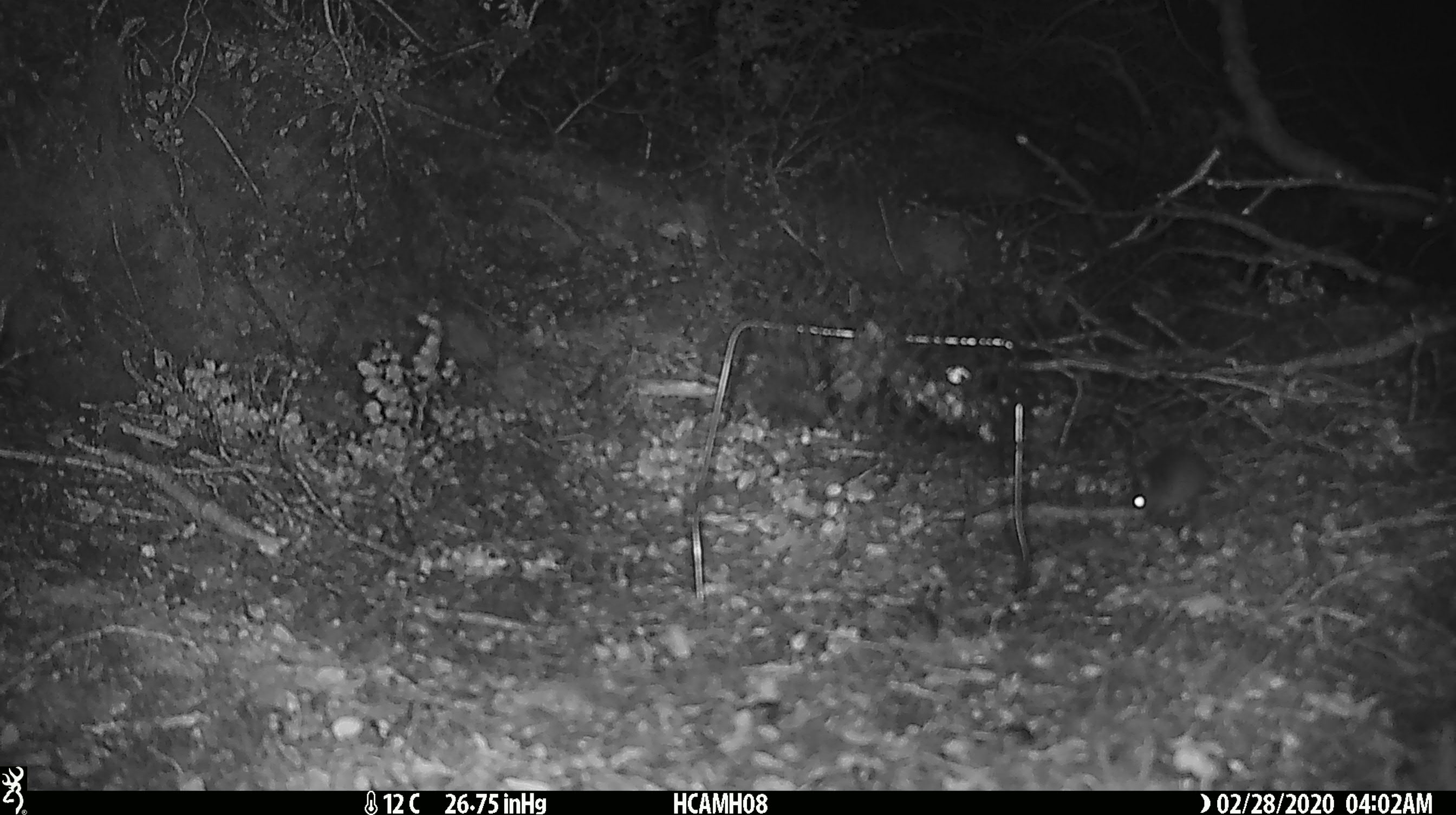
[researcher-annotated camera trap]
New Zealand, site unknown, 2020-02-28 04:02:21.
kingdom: Animalia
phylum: Chordata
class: Mammalia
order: Rodentia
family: Muridae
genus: Mus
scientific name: Mus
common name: mouse